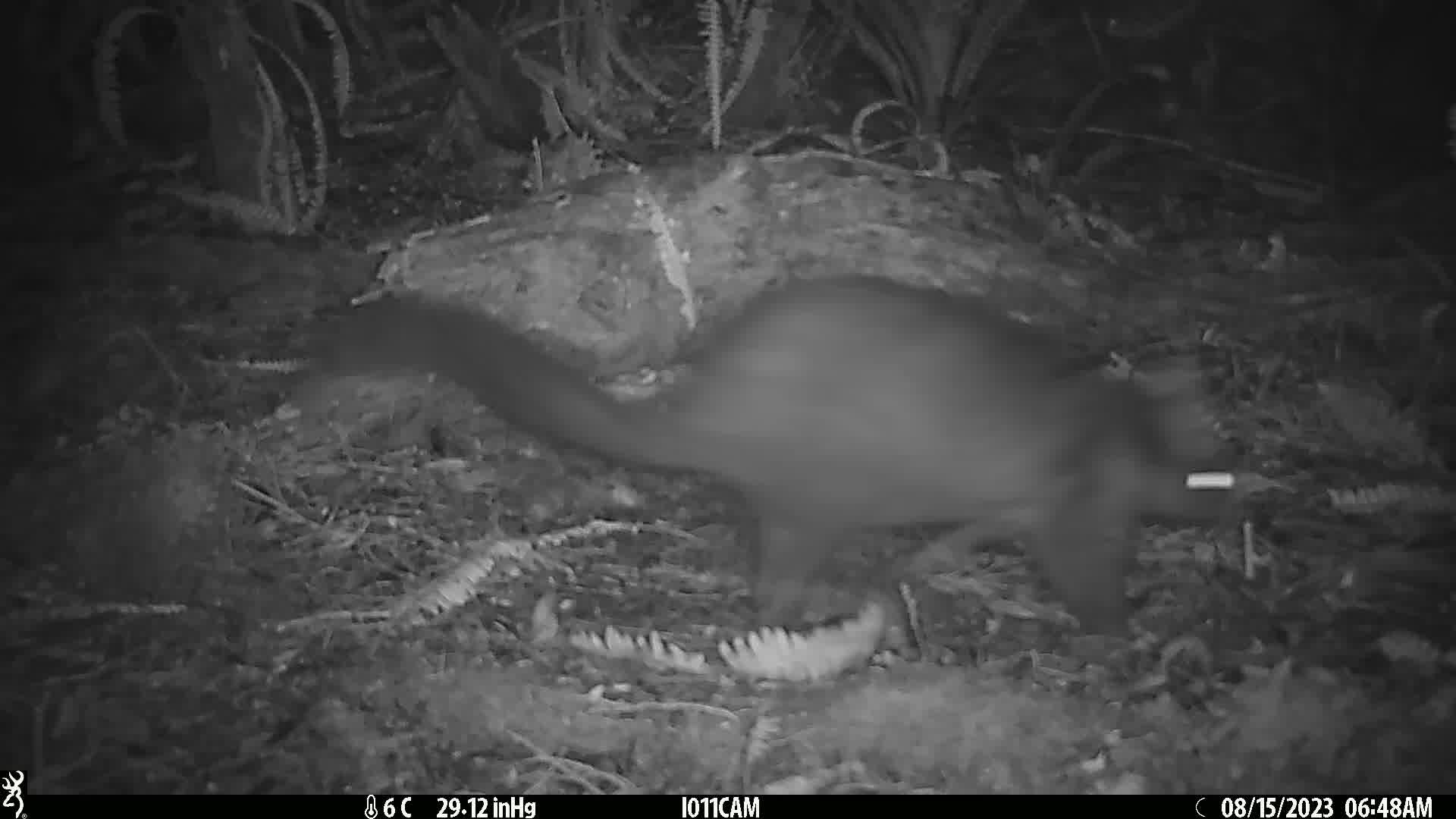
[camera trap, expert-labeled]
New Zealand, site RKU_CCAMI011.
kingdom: Animalia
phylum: Chordata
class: Mammalia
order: Diprotodontia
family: Phalangeridae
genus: Trichosurus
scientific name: Trichosurus vulpecula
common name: common brushtail possum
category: possum